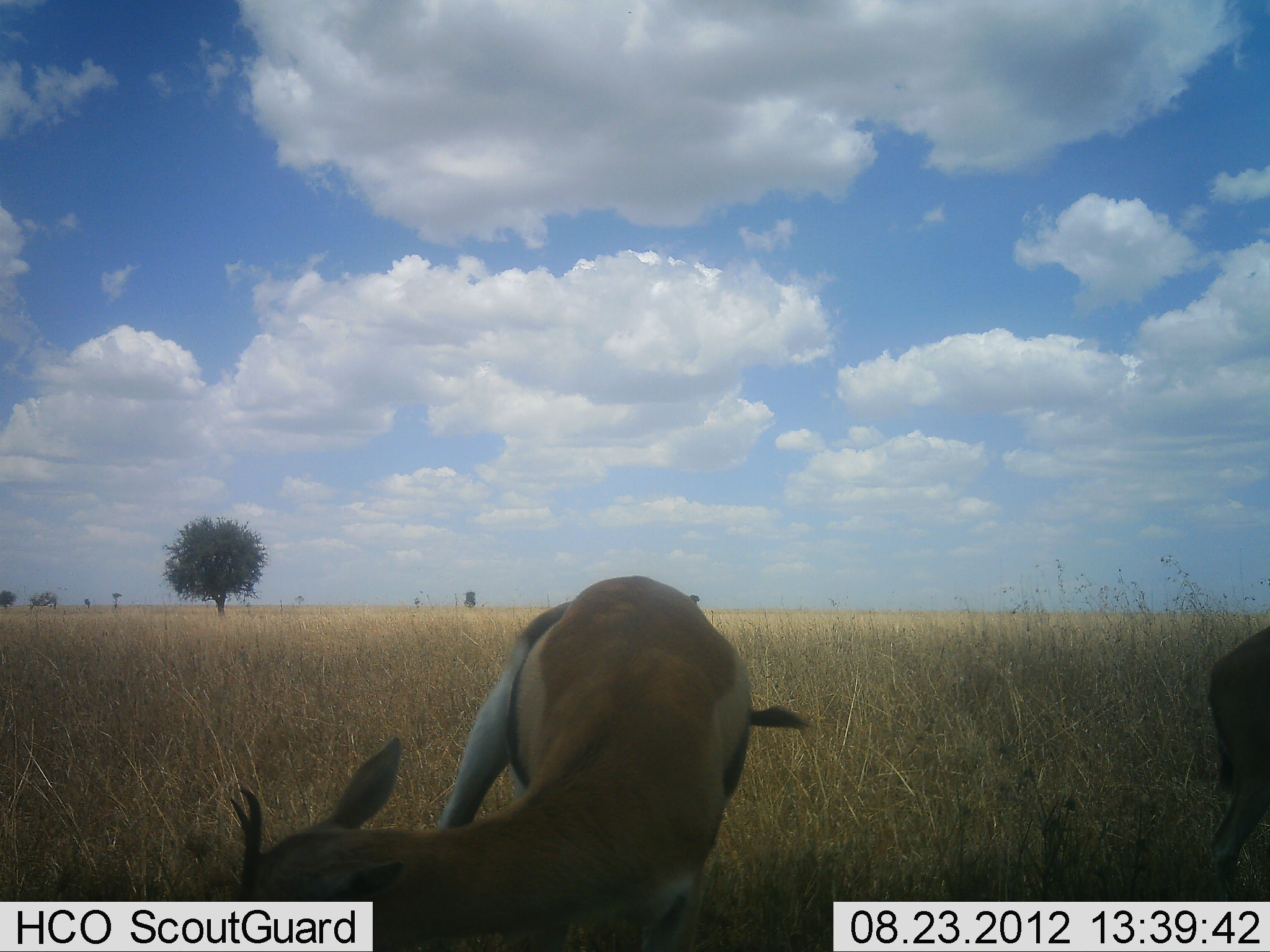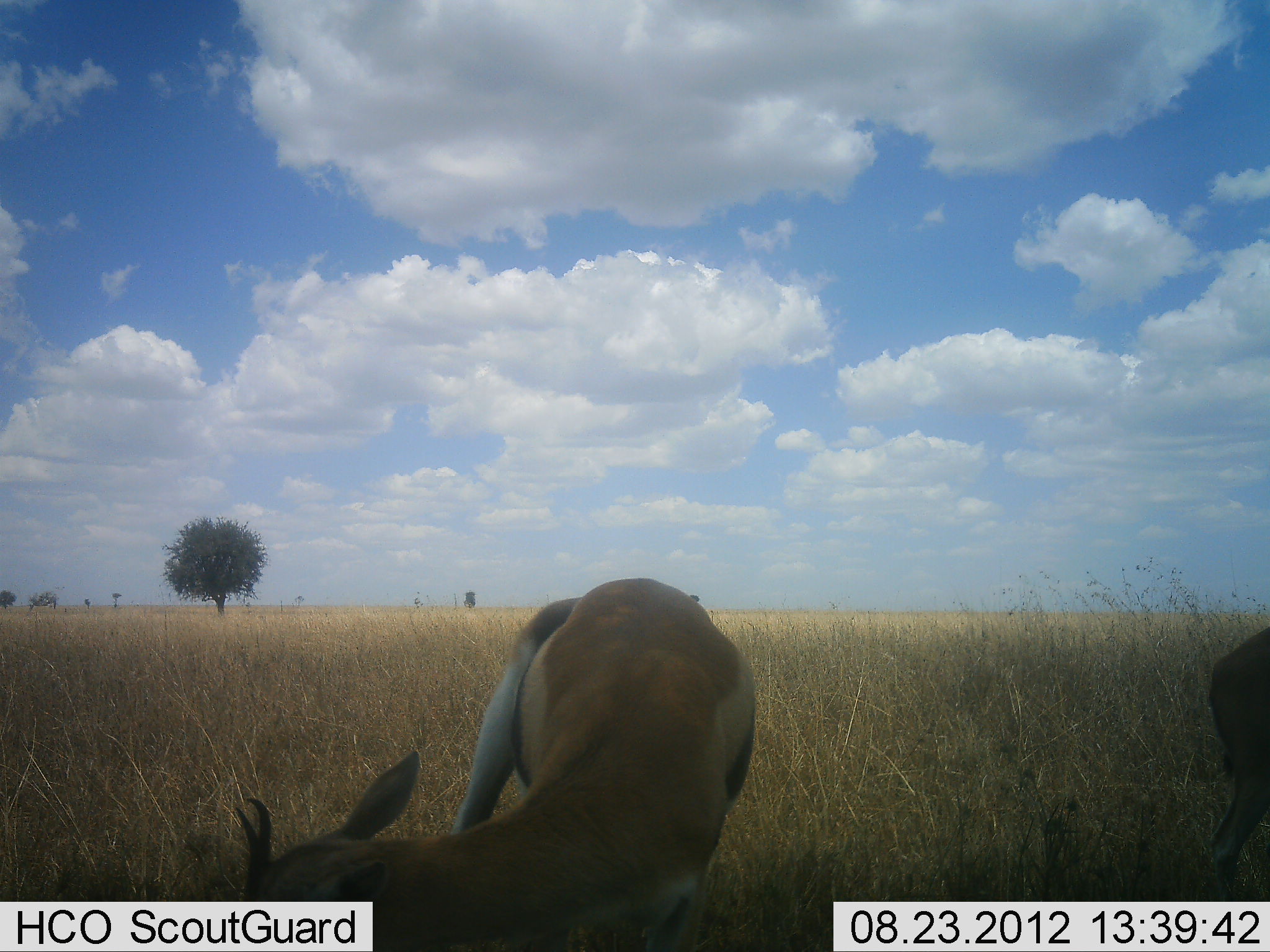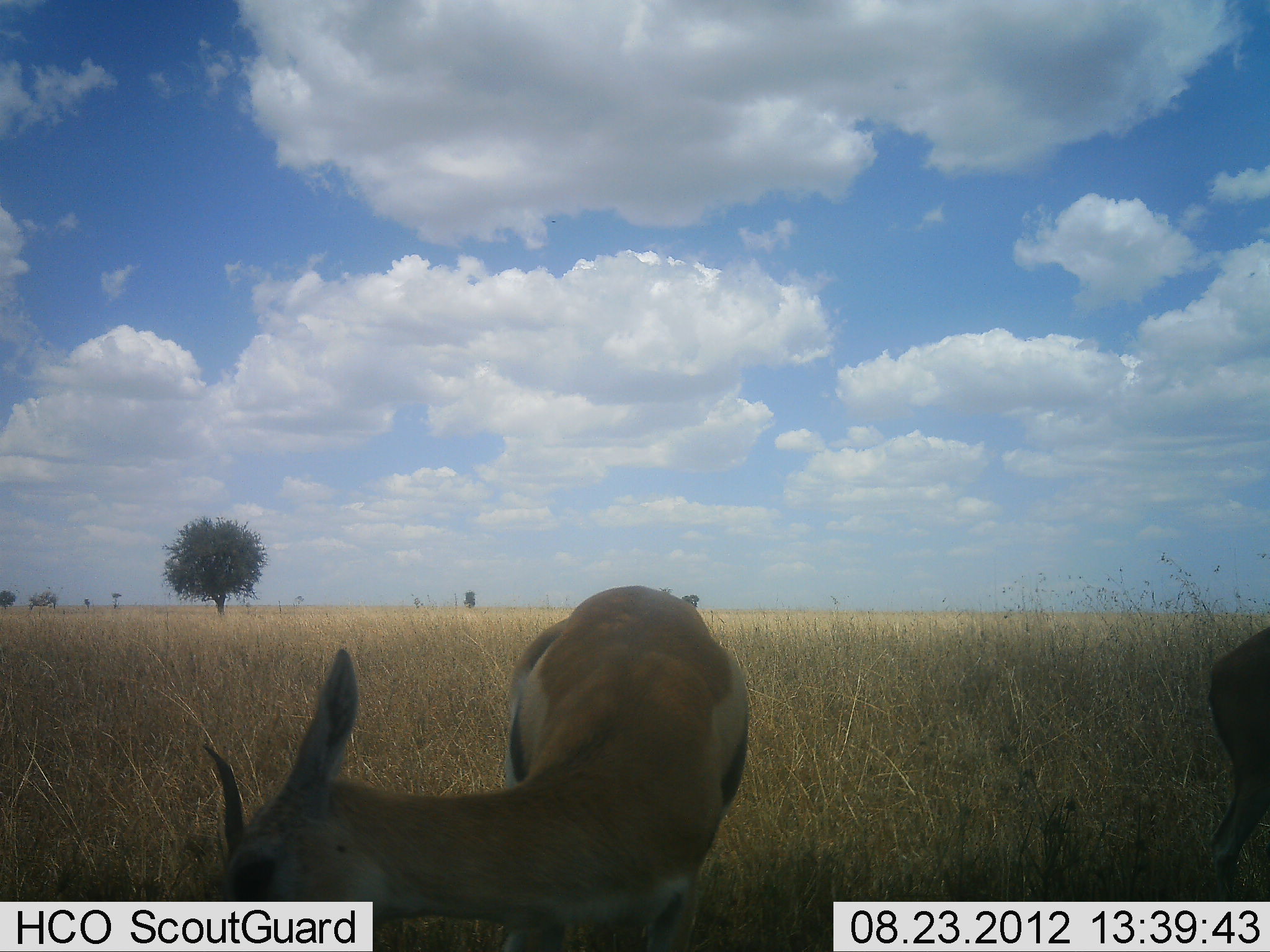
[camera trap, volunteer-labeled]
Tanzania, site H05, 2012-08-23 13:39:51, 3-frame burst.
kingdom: Animalia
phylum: Chordata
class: Mammalia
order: Artiodactyla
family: Bovidae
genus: Eudorcas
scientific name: Eudorcas thomsonii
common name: thomson's gazelle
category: gazellethomsons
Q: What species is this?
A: Gazellethomsons (thomson's gazelle) (Eudorcas thomsonii).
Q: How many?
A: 2.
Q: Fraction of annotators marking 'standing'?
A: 80%.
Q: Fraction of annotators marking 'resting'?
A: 10%.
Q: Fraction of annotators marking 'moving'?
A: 10%.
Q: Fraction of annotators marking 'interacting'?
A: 10%.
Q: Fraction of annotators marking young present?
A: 0%.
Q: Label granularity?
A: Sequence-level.